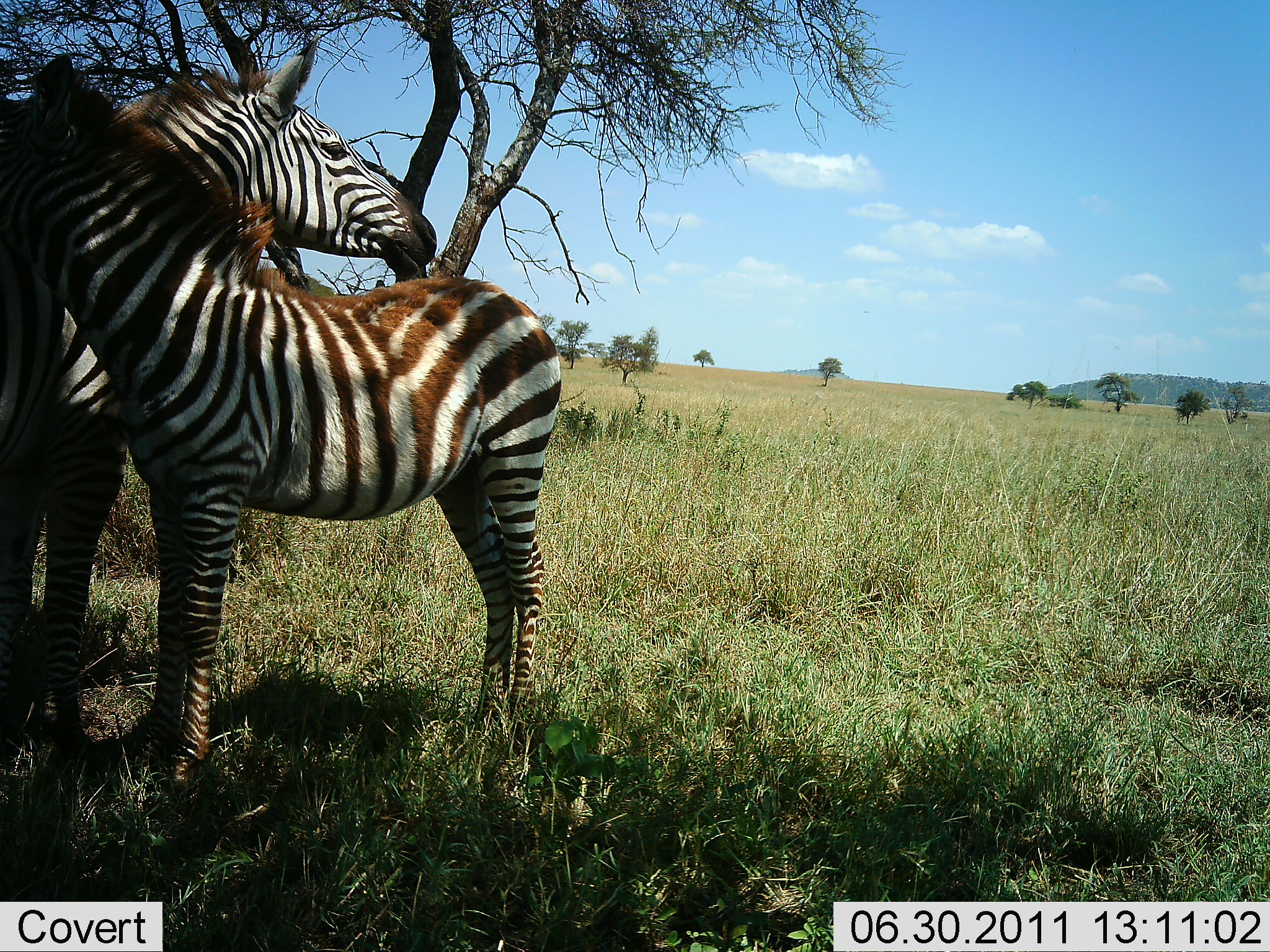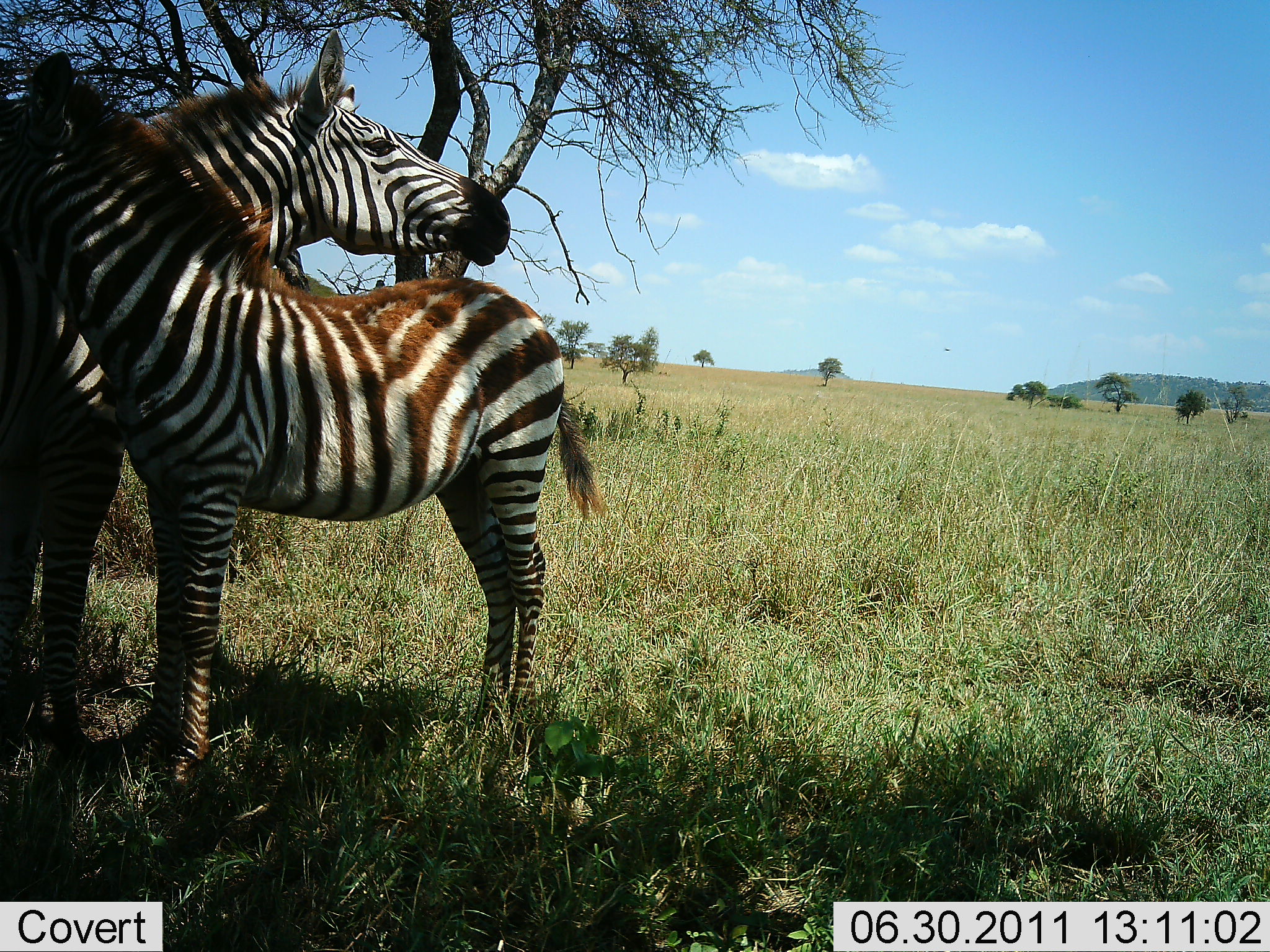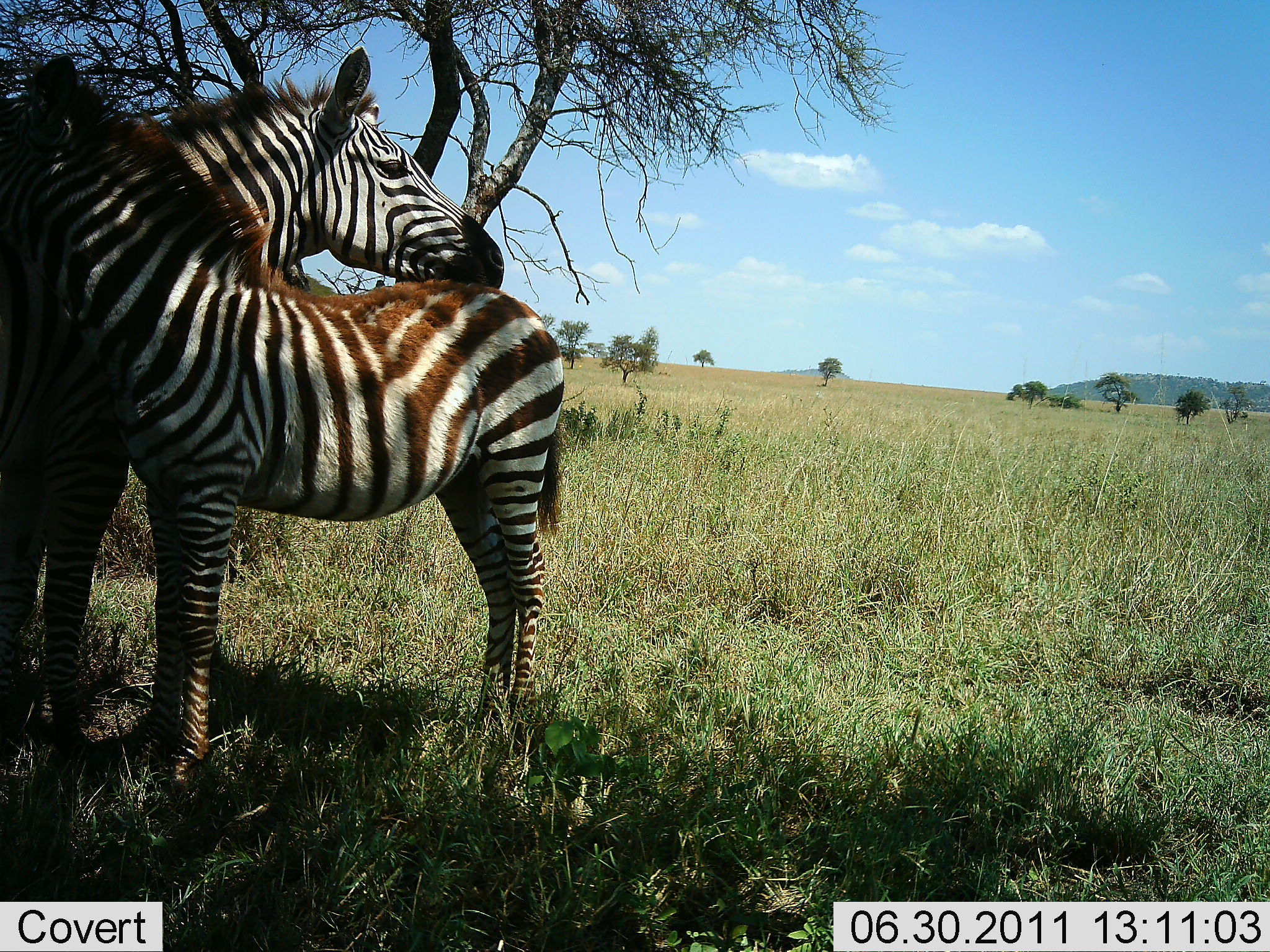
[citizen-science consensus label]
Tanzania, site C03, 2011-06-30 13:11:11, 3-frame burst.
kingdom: Animalia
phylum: Chordata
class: Mammalia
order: Perissodactyla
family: Equidae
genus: Equus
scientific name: Equus quagga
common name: plains zebra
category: zebra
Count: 2.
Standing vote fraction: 64%.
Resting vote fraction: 18%.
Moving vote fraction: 0%.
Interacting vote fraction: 64%.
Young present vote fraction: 36%.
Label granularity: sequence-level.